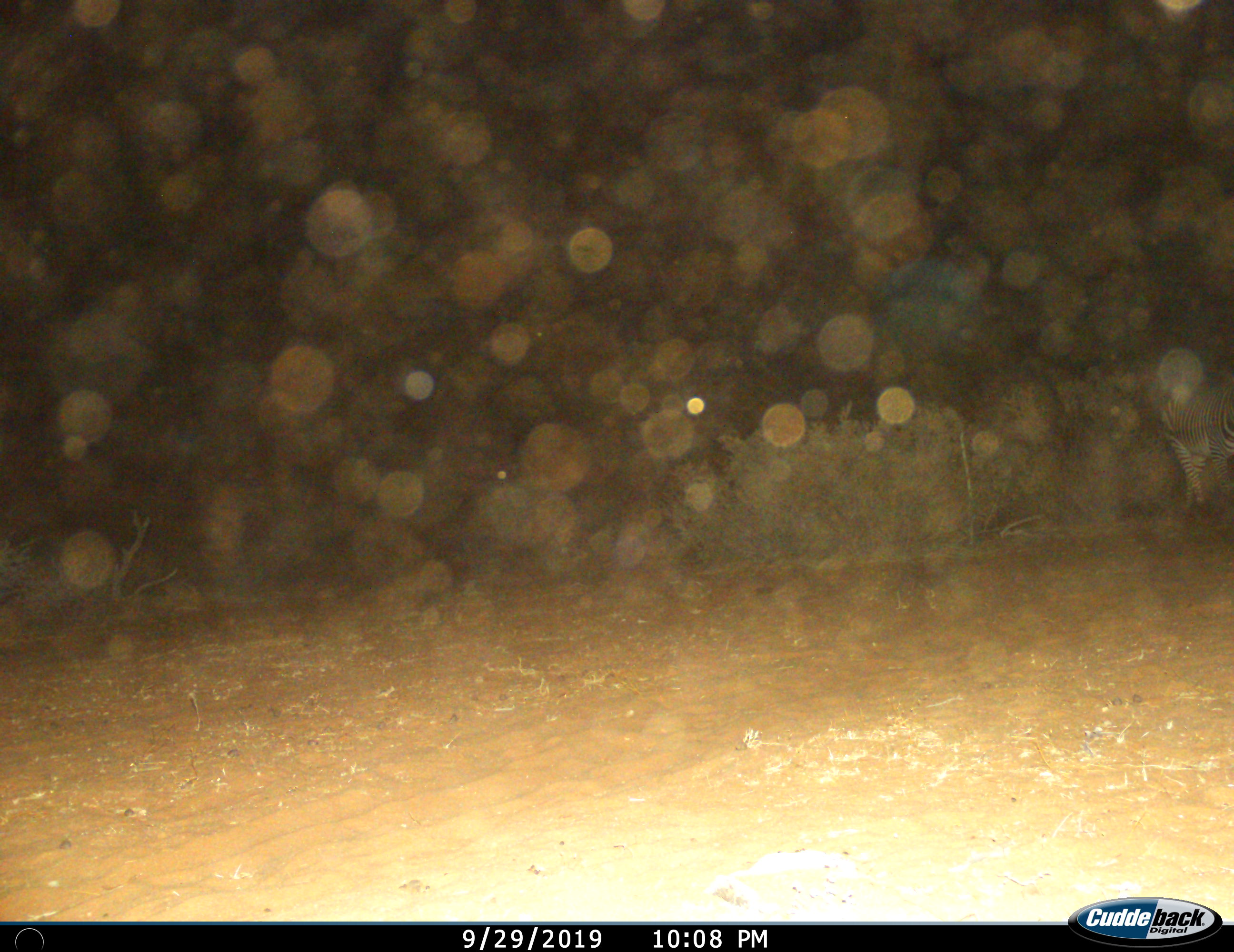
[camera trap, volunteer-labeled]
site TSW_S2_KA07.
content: unidentified animal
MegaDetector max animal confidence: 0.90